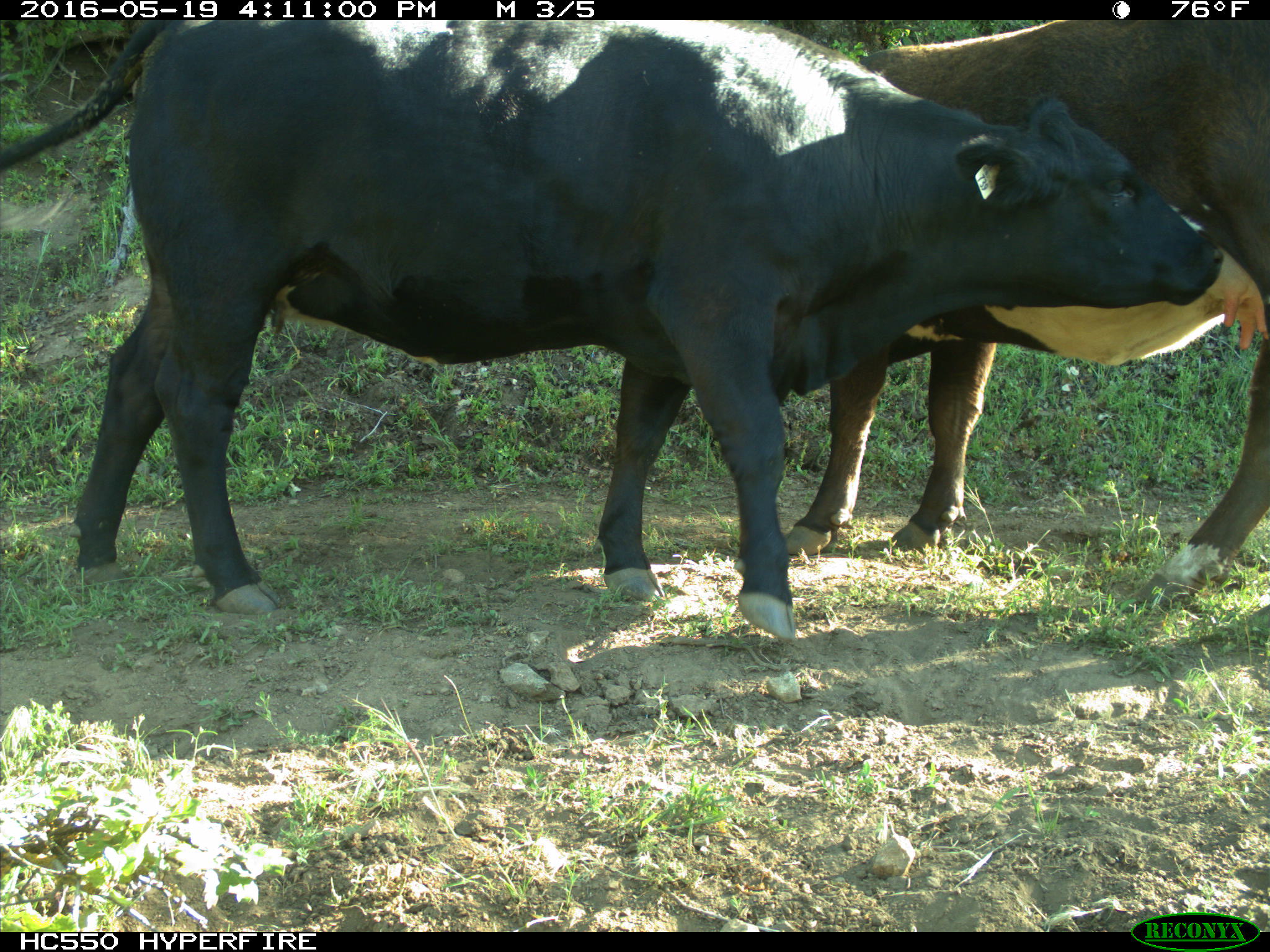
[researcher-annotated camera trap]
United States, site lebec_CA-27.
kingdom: Animalia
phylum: Chordata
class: Mammalia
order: Artiodactyla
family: Bovidae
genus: Bos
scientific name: Bos taurus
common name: domestic cow